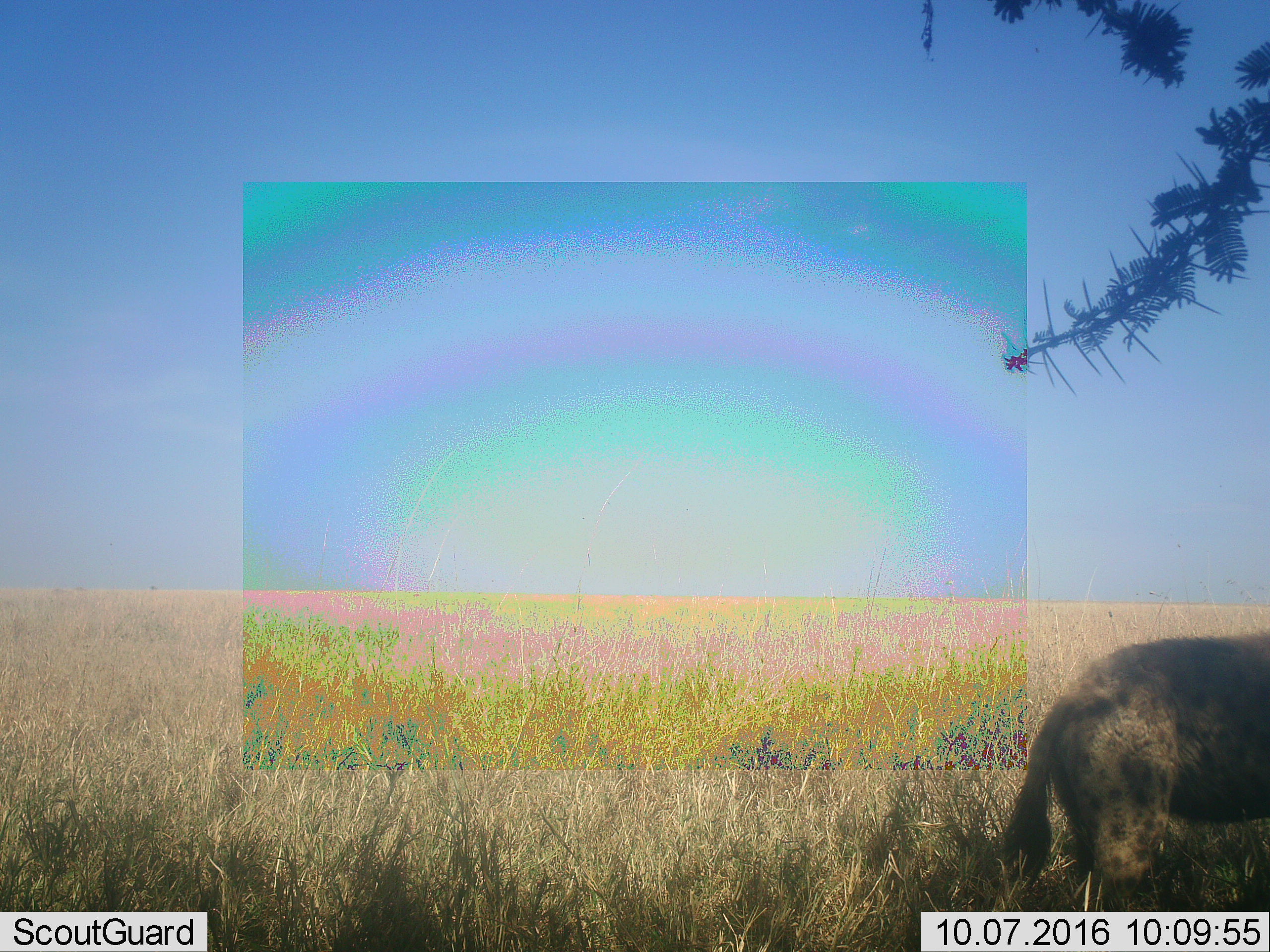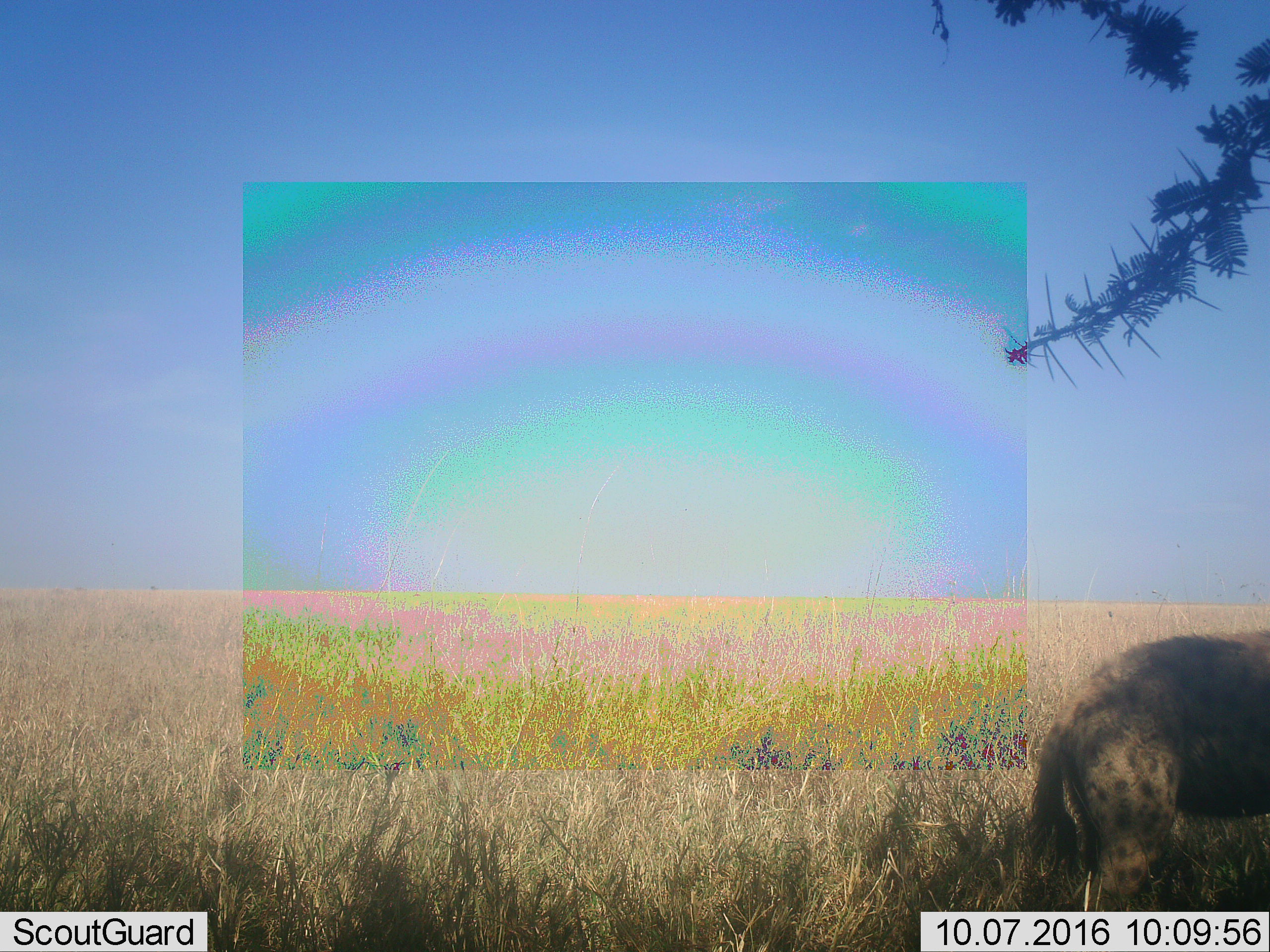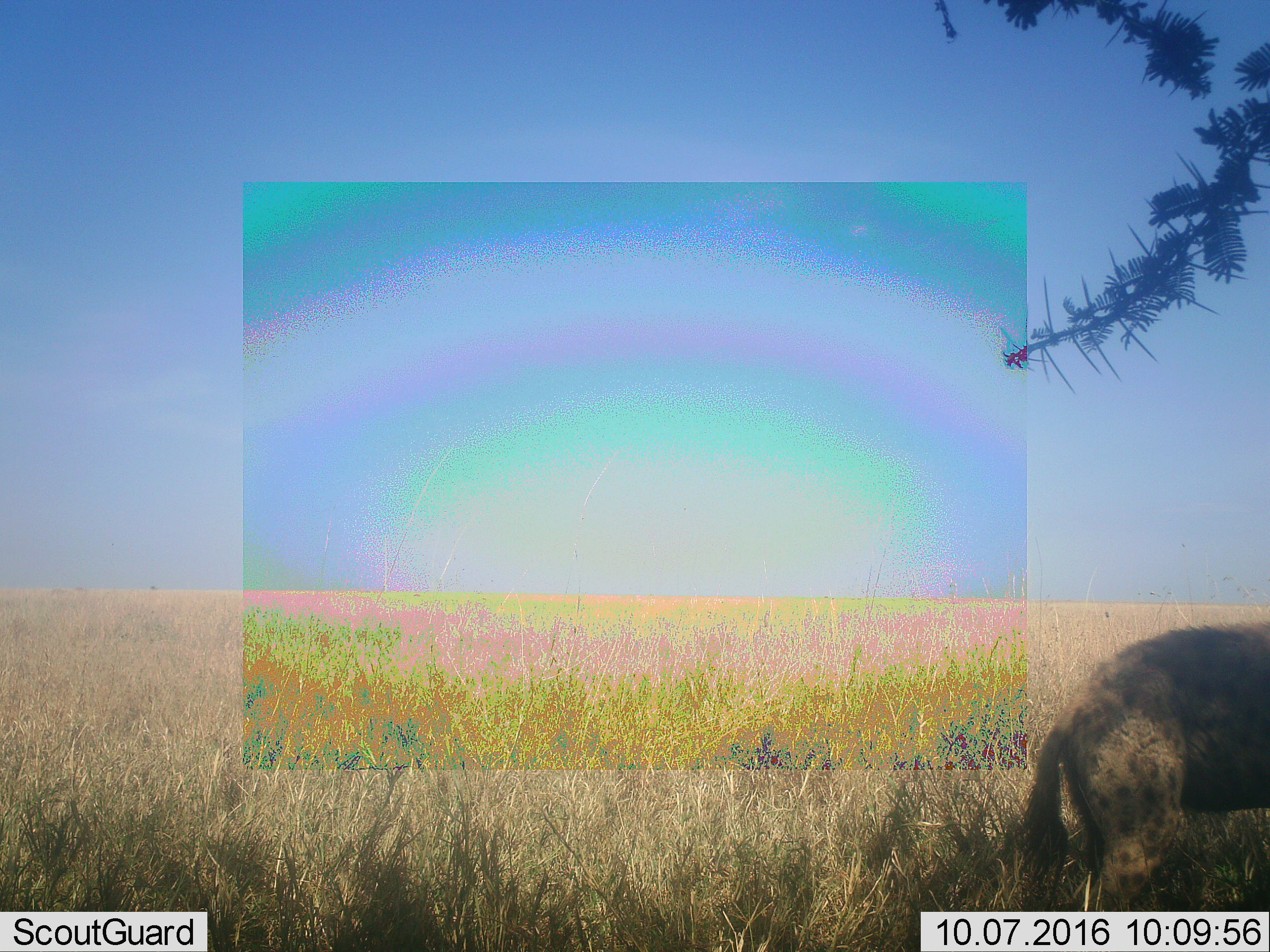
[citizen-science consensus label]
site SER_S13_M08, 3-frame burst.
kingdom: Animalia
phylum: Chordata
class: Mammalia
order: Carnivora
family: Hyaenidae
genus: Crocuta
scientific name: Crocuta crocuta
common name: spotted hyena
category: hyenaspotted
Hyenaspotted (spotted hyena) (Crocuta crocuta), count 1. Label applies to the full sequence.